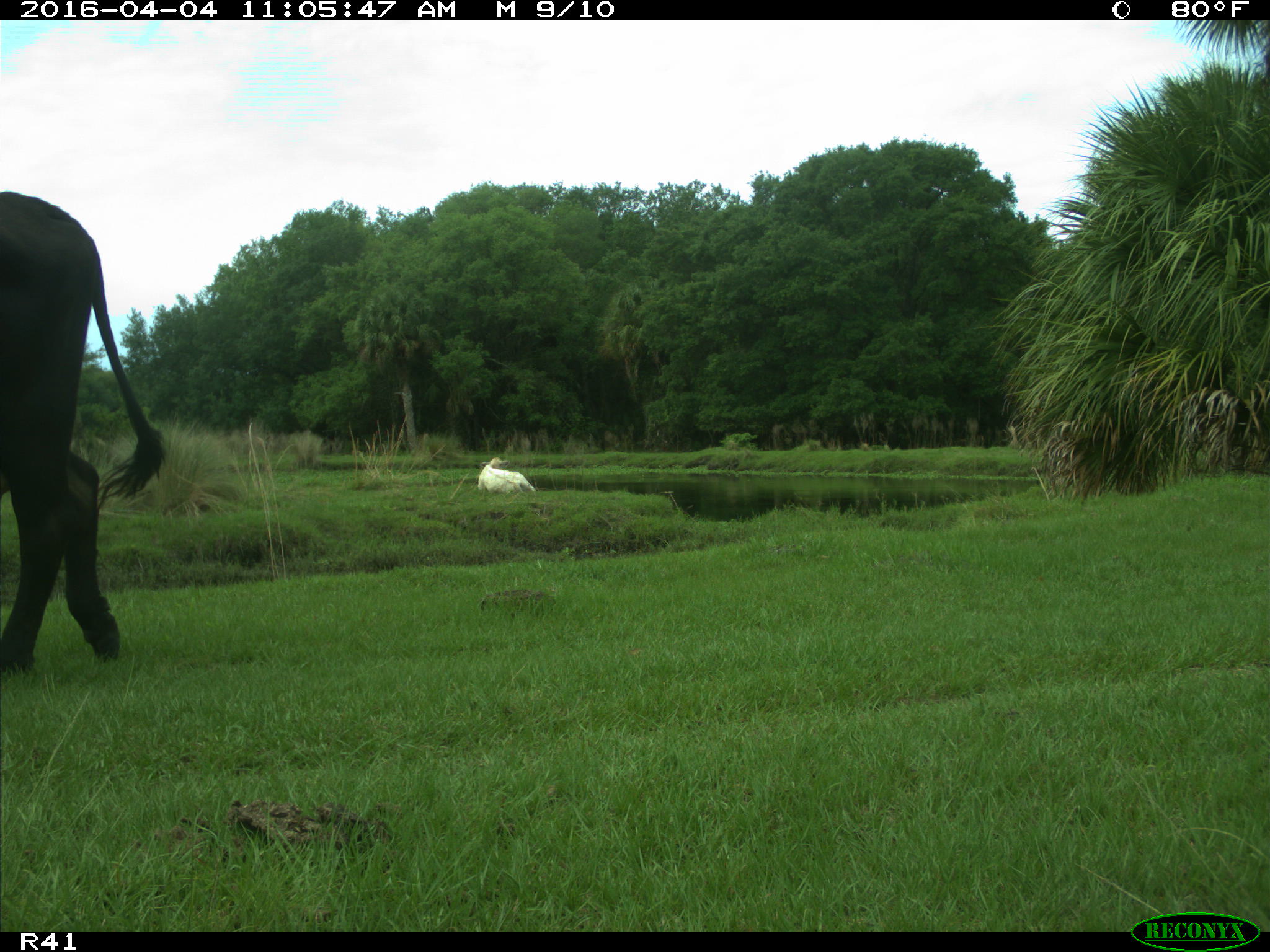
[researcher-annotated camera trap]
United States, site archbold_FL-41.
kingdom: Animalia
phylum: Chordata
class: Mammalia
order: Artiodactyla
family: Bovidae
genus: Bos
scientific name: Bos taurus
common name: domestic cow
Bos taurus (domestic cow).